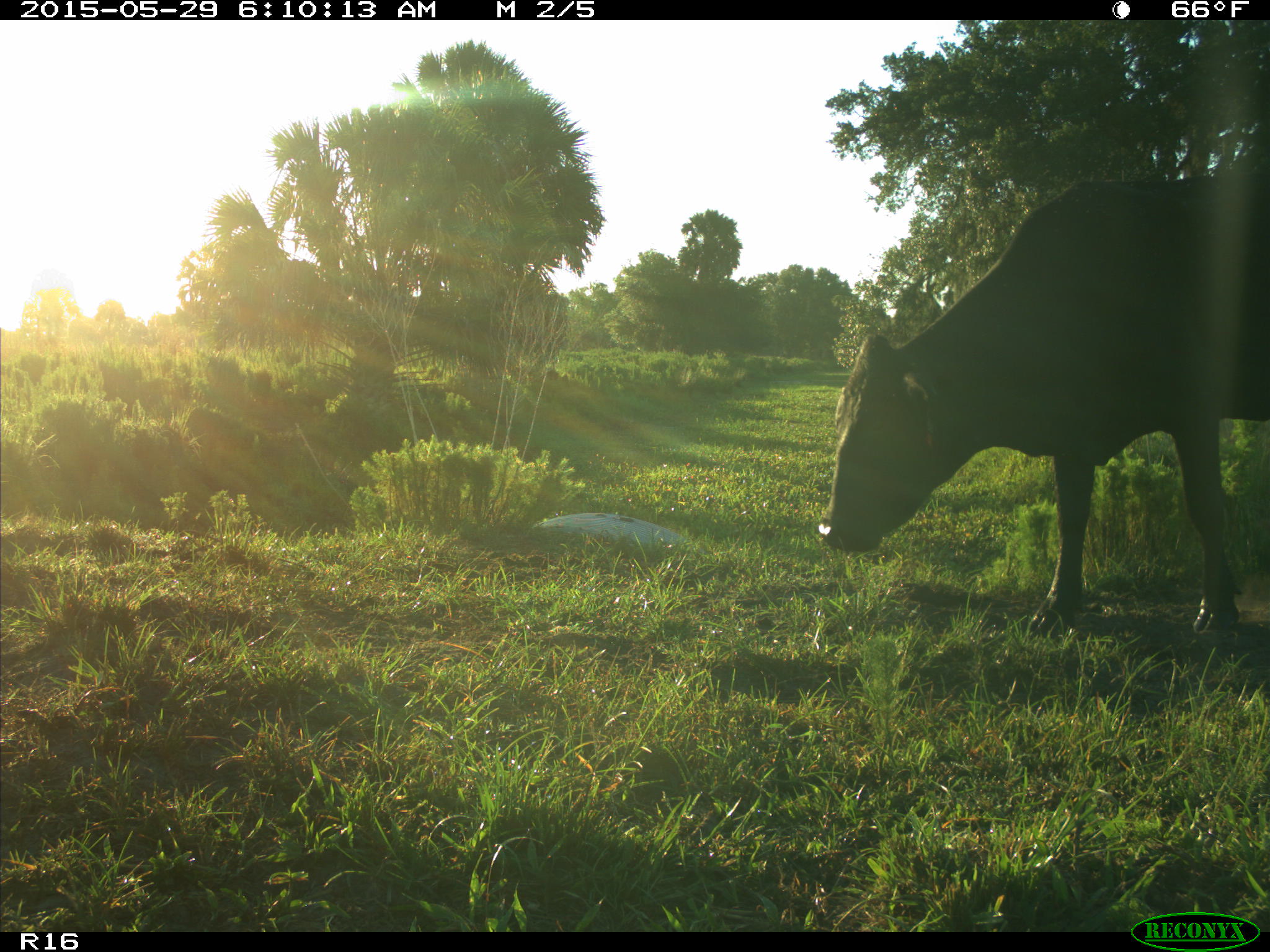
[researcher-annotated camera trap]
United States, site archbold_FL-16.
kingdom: Animalia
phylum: Chordata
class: Mammalia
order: Artiodactyla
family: Bovidae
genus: Bos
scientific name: Bos taurus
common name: domestic cow